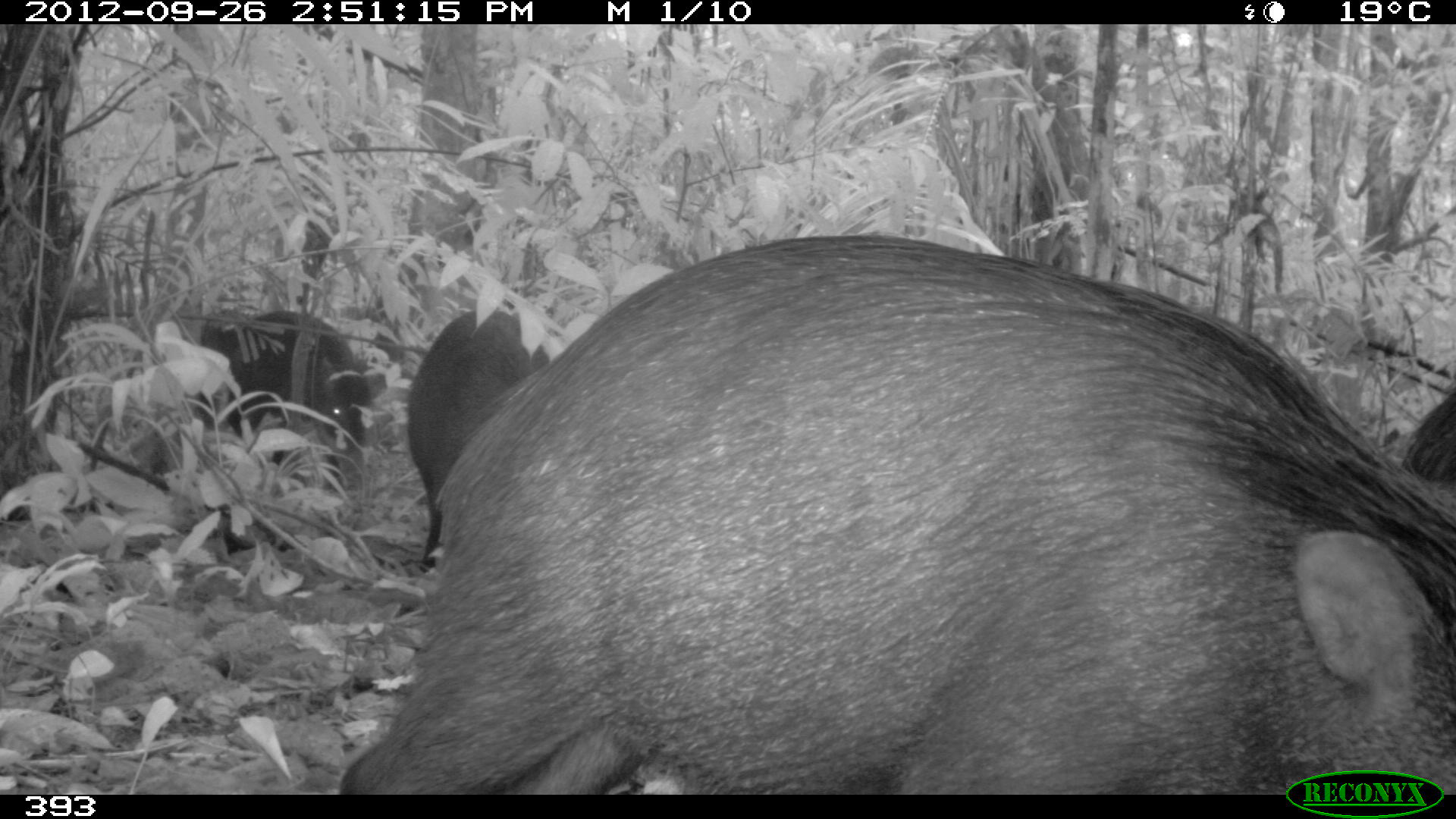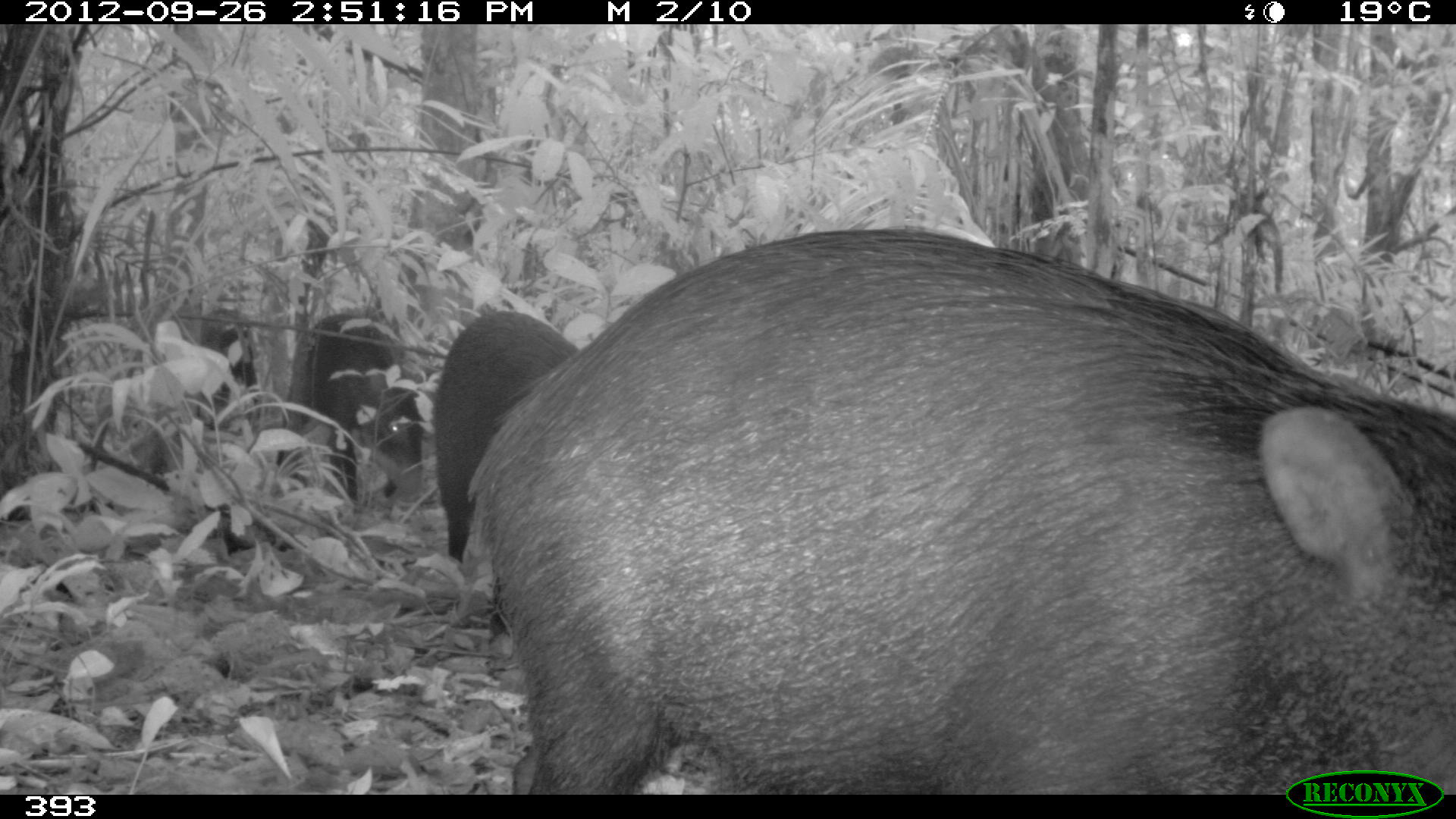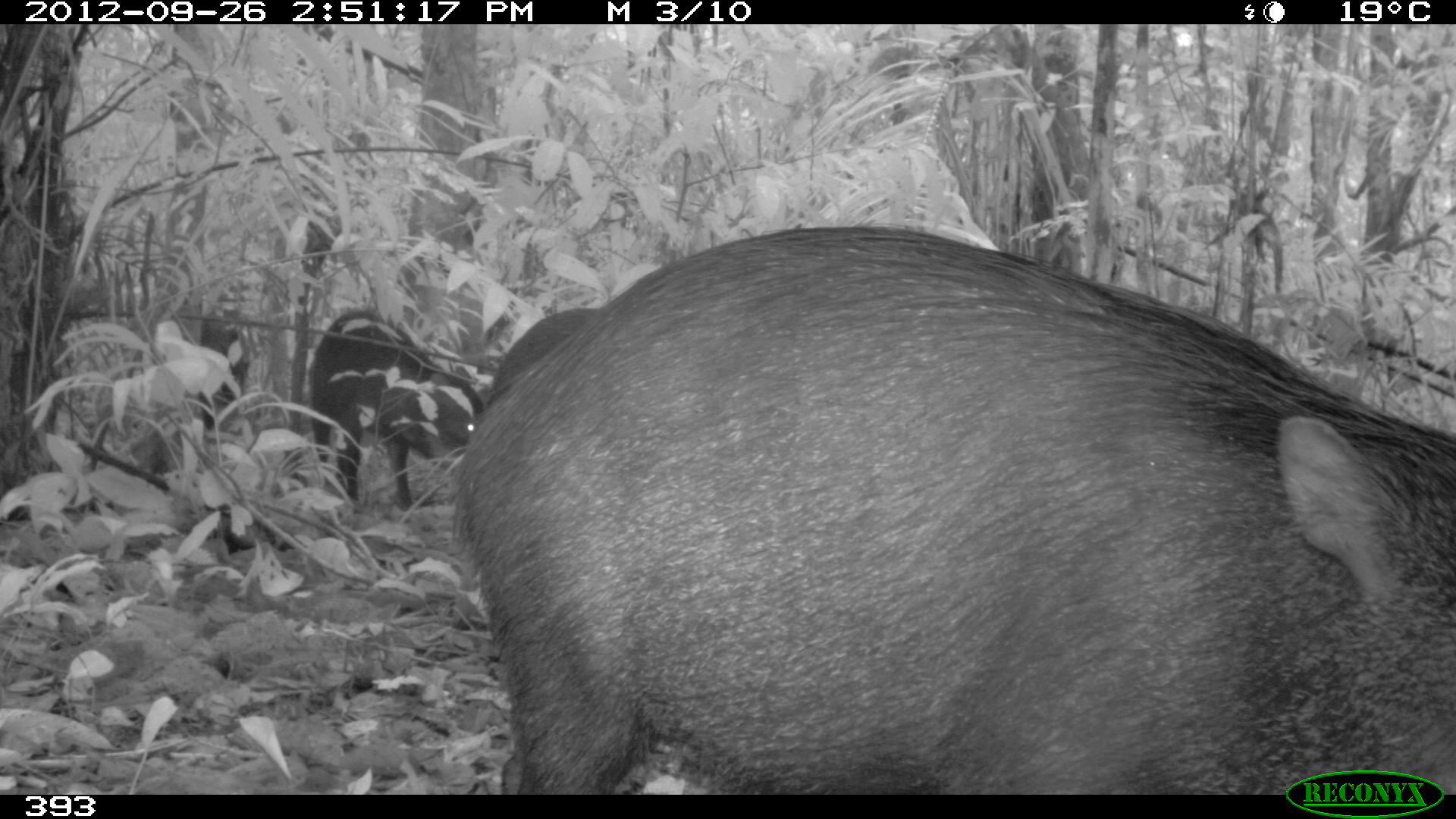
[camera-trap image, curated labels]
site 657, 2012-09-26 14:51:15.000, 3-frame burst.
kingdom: Animalia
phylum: Chordata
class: Mammalia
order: Artiodactyla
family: Tayassuidae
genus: Tayassu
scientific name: Tayassu pecari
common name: white-lipped peccary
Tayassu pecari (white-lipped peccary).